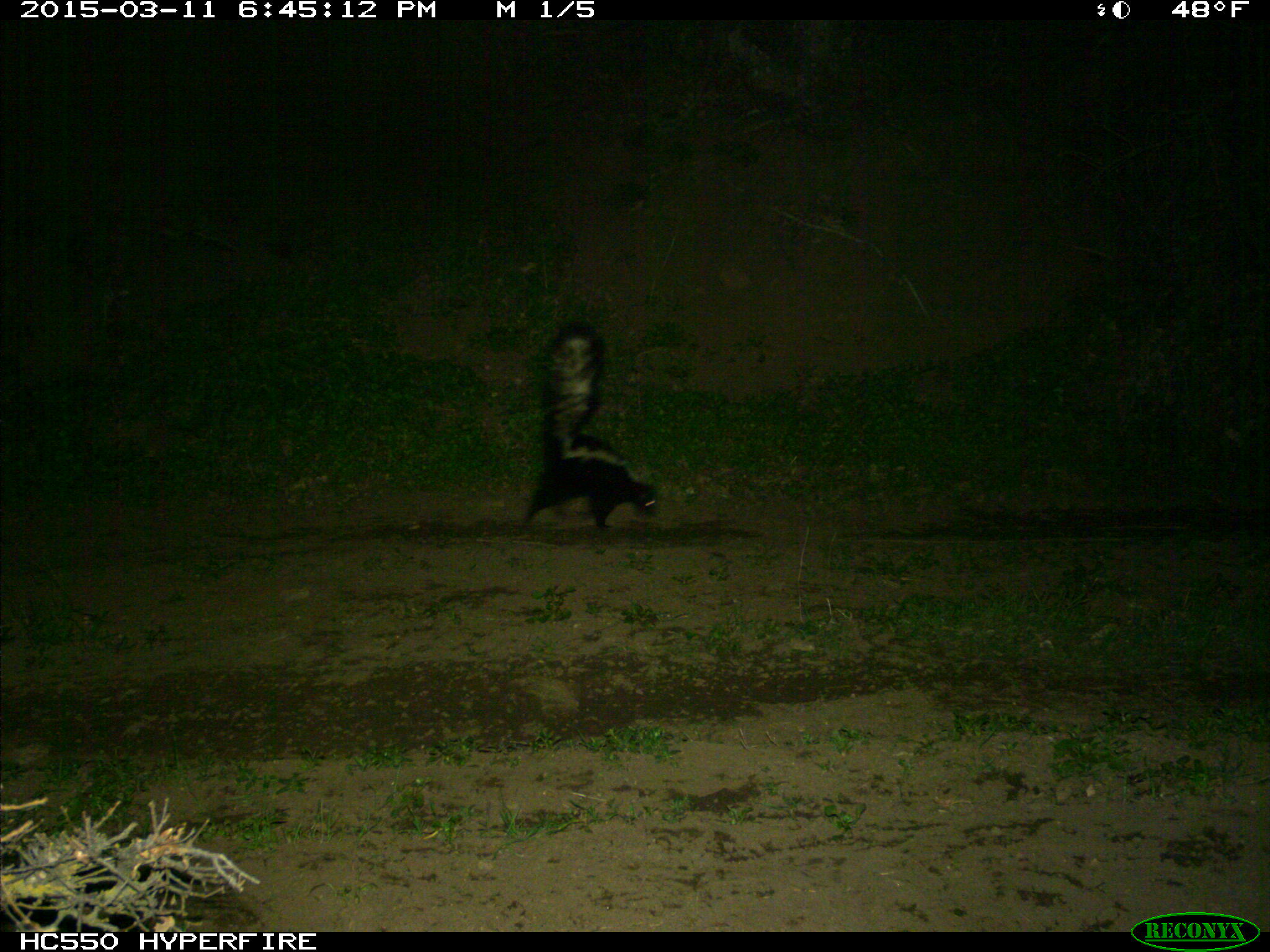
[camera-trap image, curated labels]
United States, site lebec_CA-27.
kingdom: Animalia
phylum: Chordata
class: Mammalia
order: Carnivora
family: Mephitidae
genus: Mephitis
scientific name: Mephitis mephitis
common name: striped skunk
Mephitis mephitis (striped skunk).